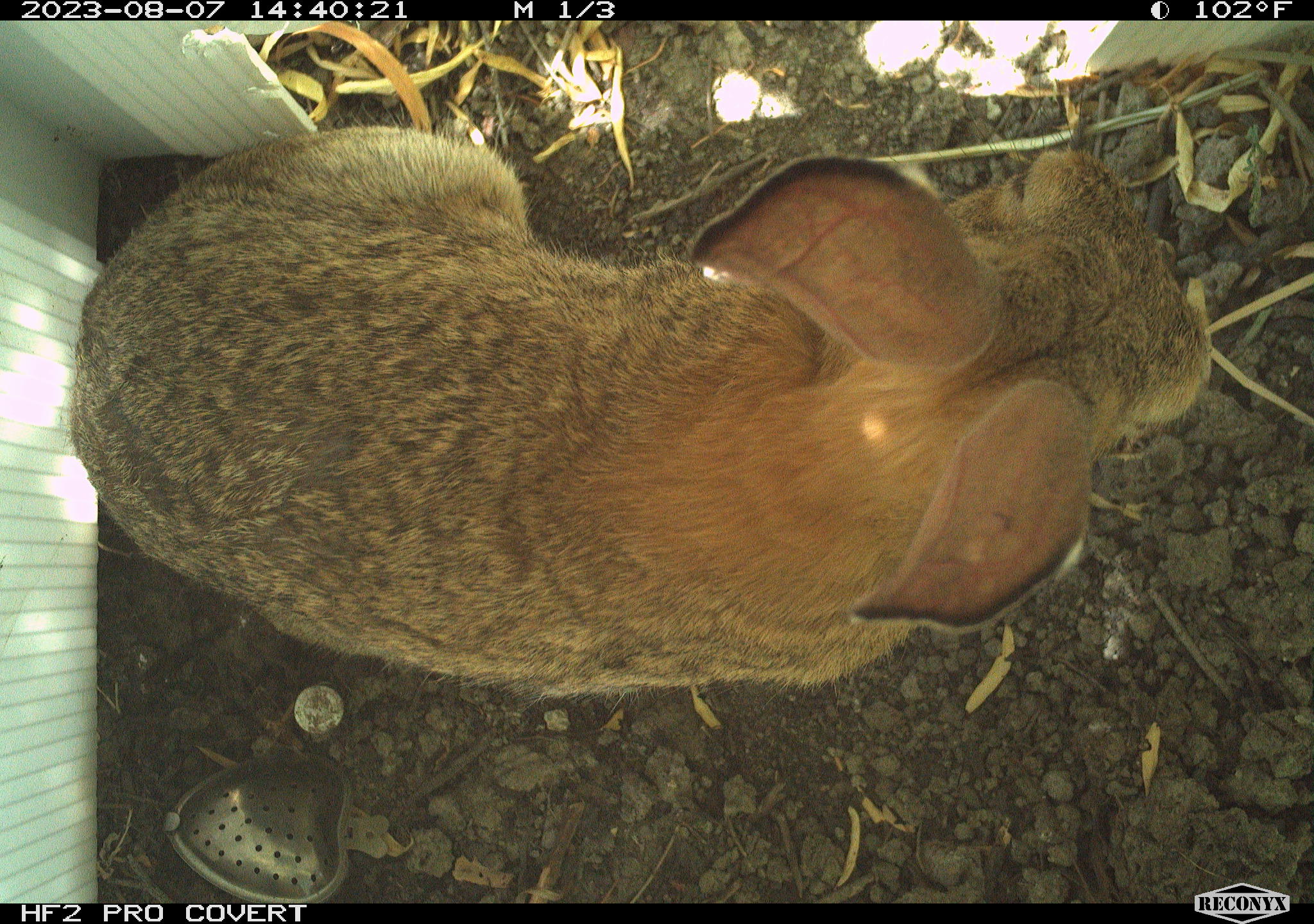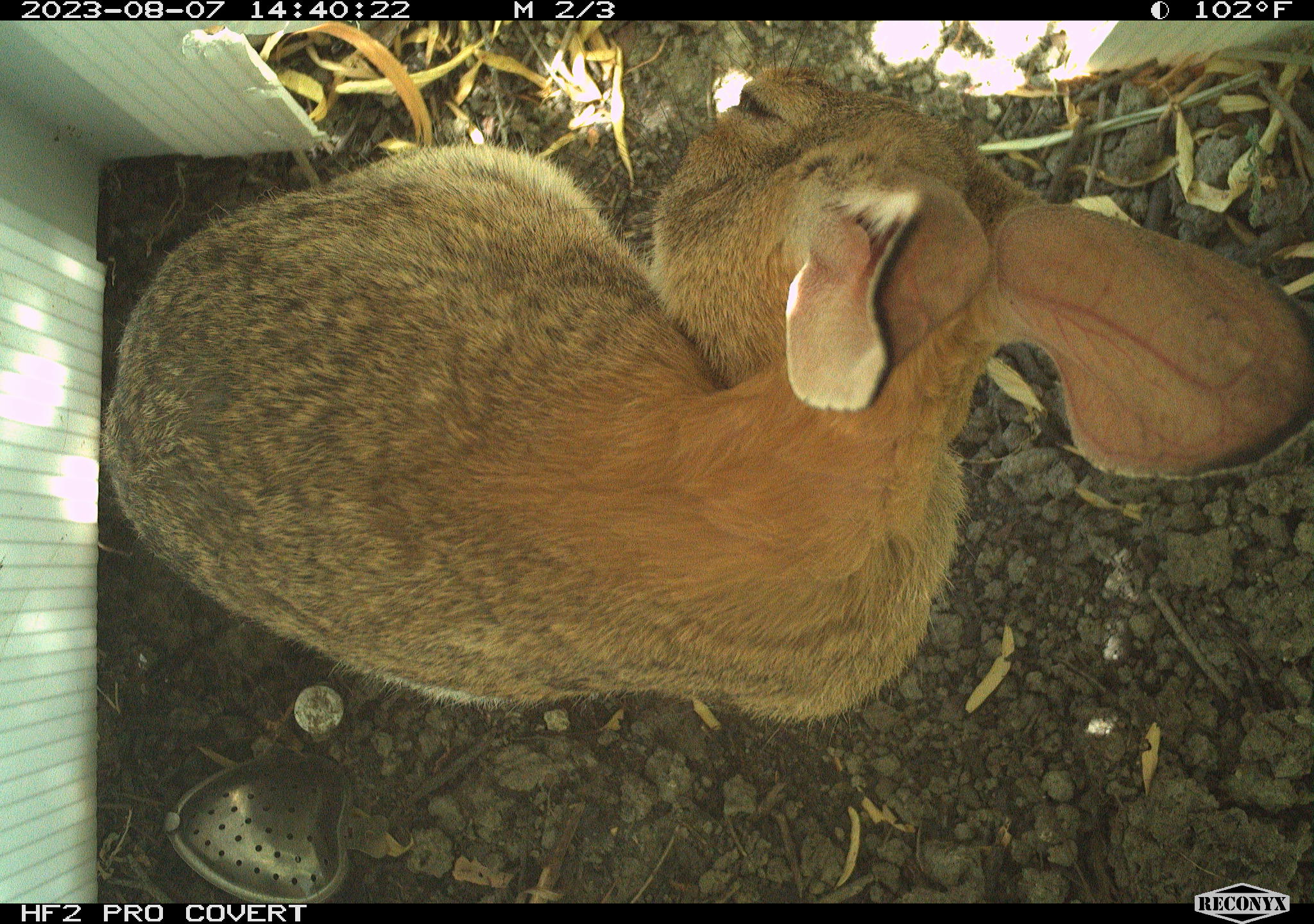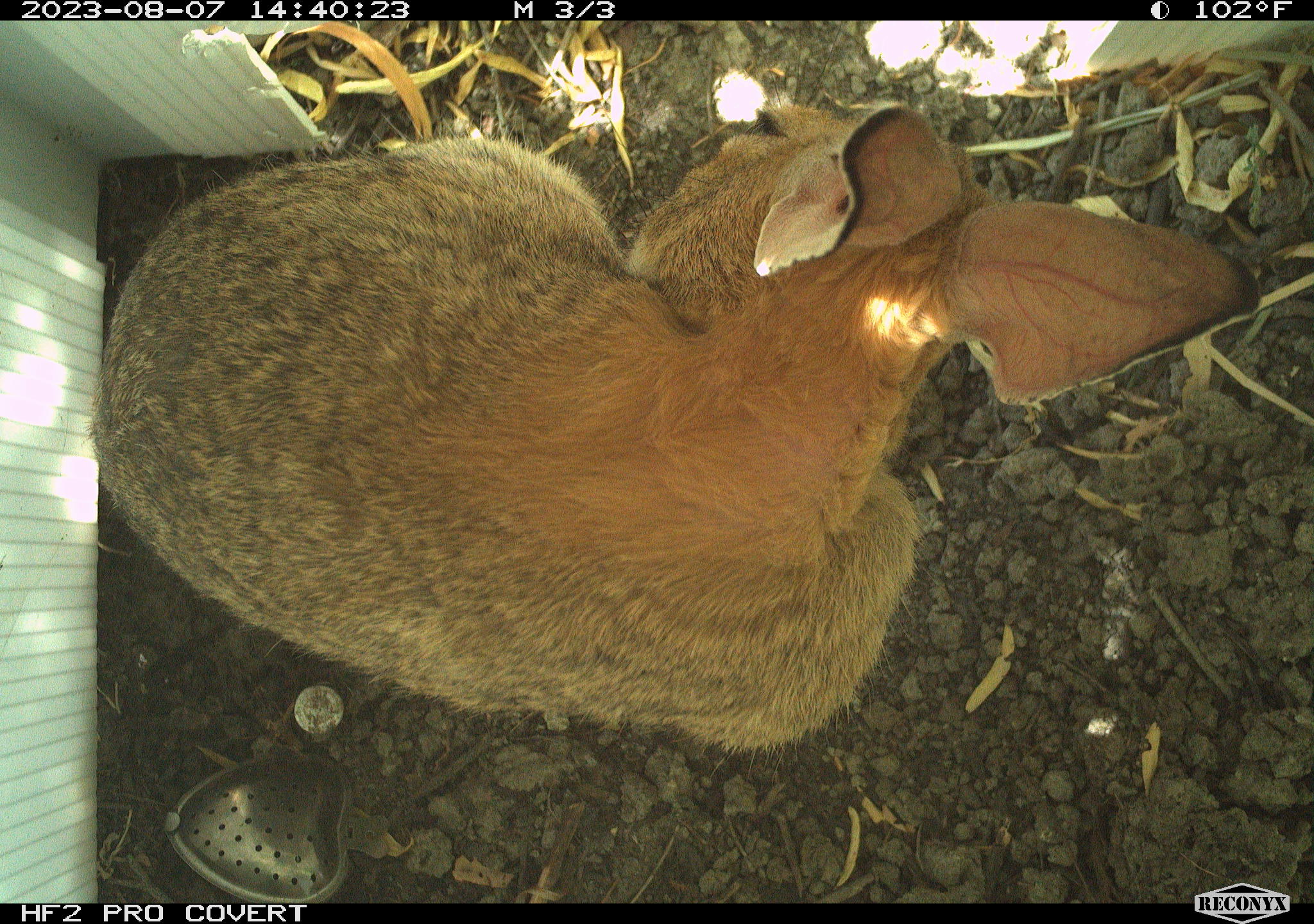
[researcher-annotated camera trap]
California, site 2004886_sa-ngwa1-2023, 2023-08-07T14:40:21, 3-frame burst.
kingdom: Animalia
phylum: Chordata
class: Mammalia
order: Lagomorpha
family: Leporidae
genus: Sylvilagus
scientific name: Sylvilagus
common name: cottontail rabbits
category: sylvilagus species